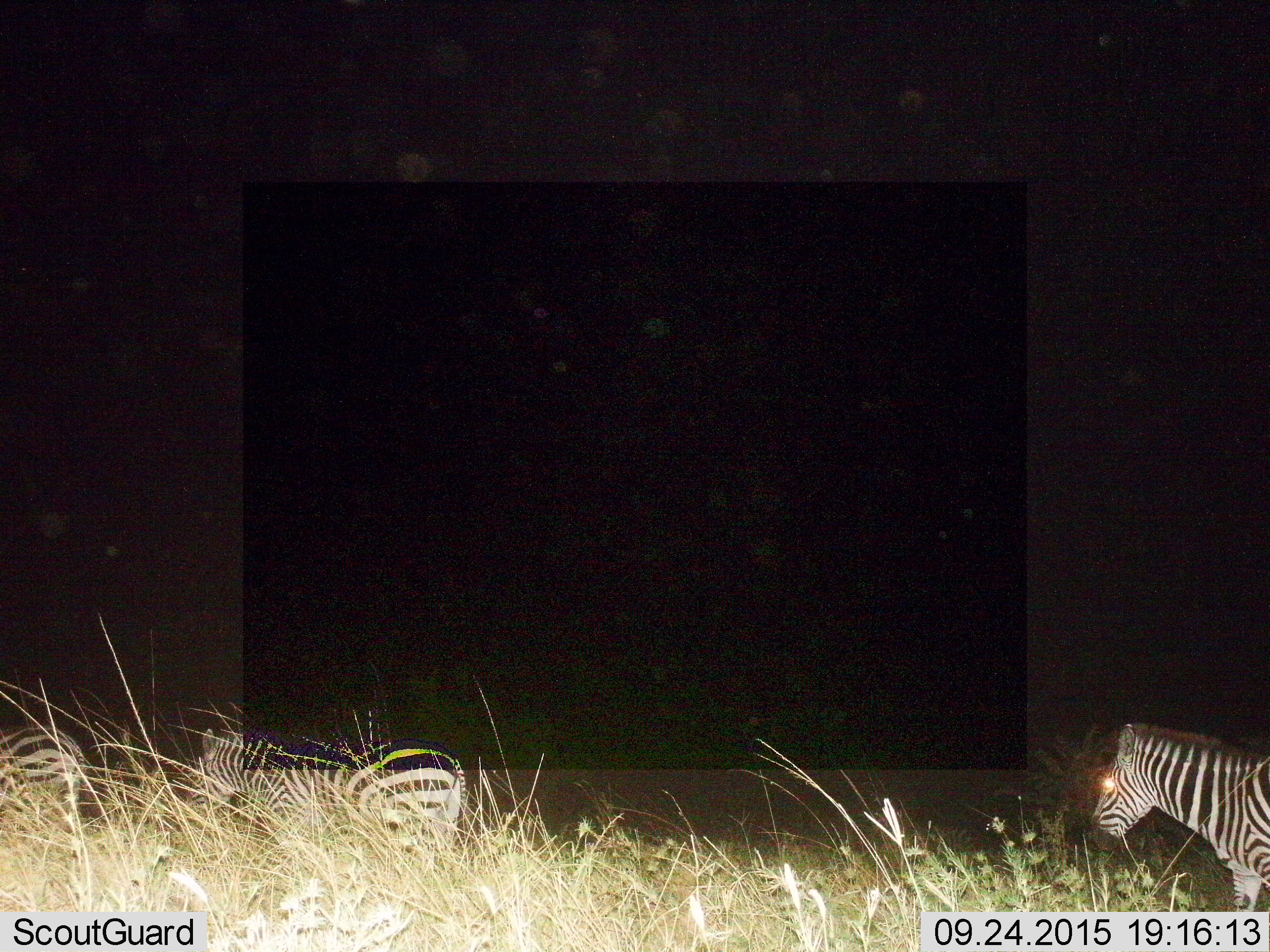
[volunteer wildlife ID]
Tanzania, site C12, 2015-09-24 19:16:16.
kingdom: Animalia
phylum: Chordata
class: Mammalia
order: Perissodactyla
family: Equidae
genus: Equus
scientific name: Equus quagga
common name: plains zebra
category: zebra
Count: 3.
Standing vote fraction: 38%.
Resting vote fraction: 0%.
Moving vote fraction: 62%.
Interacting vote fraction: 0%.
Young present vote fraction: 0%.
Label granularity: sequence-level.